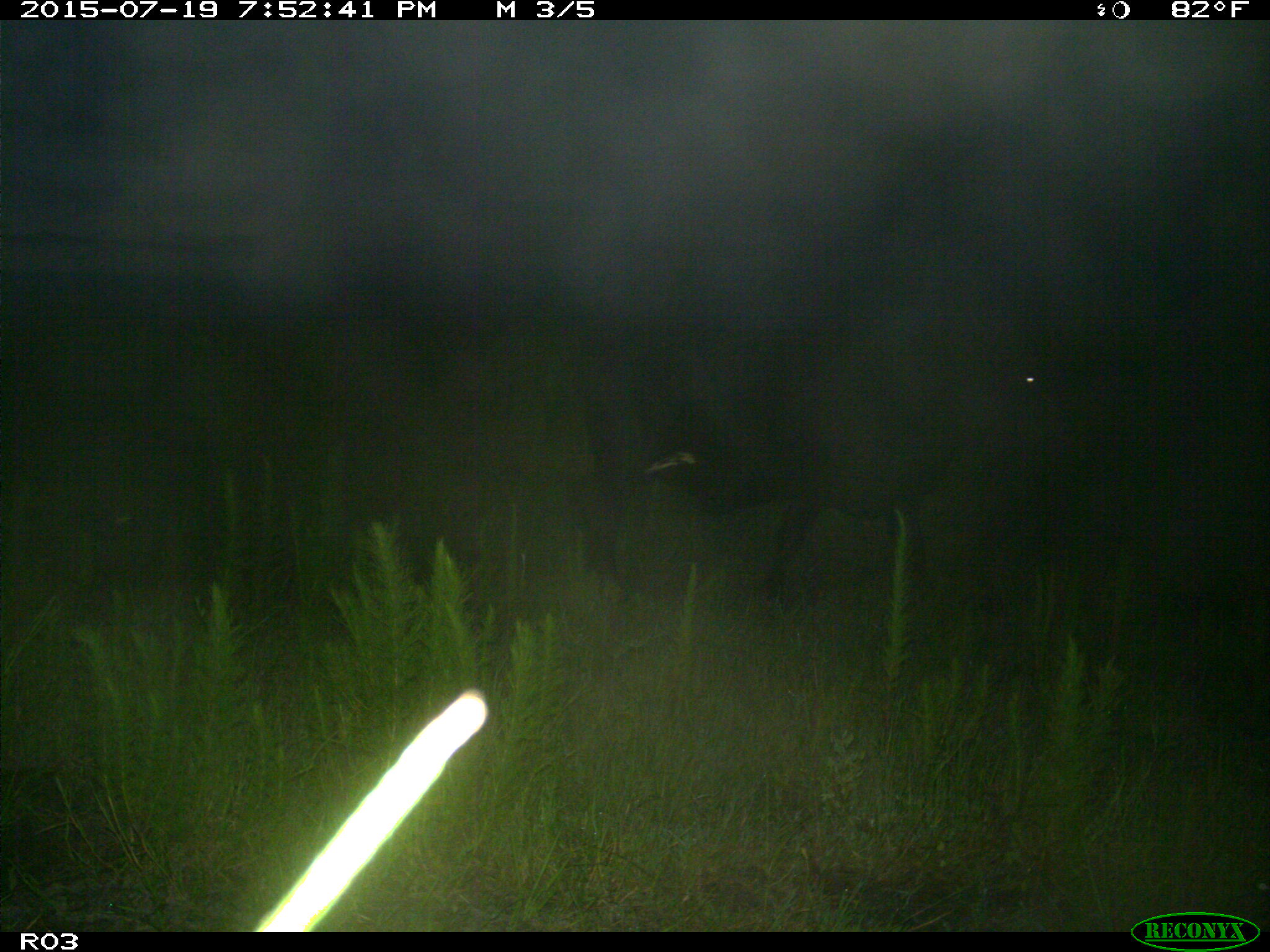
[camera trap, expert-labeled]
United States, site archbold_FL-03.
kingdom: Animalia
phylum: Chordata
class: Mammalia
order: Artiodactyla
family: Bovidae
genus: Bos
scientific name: Bos taurus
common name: domestic cow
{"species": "Bos taurus (domestic cow)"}